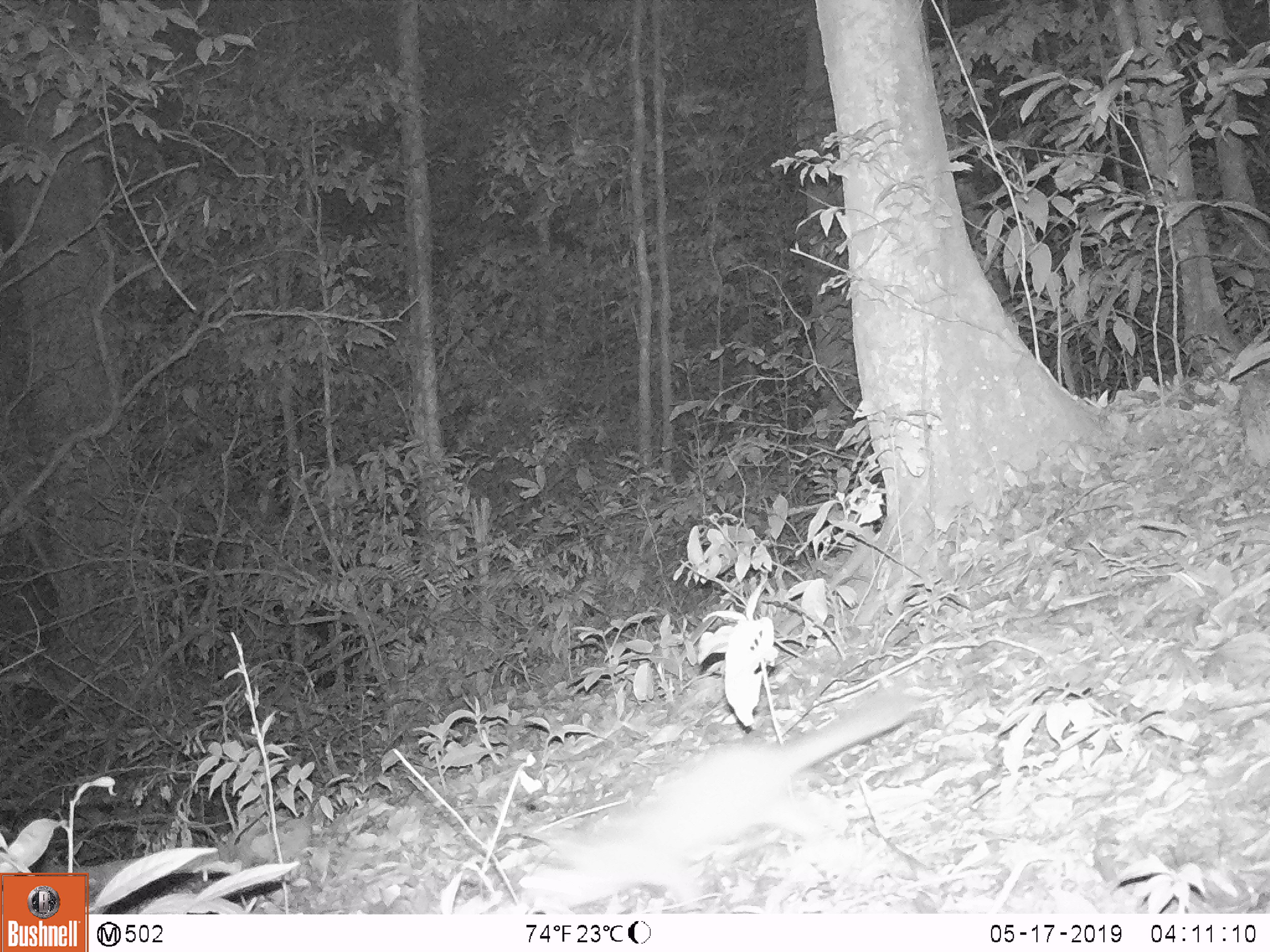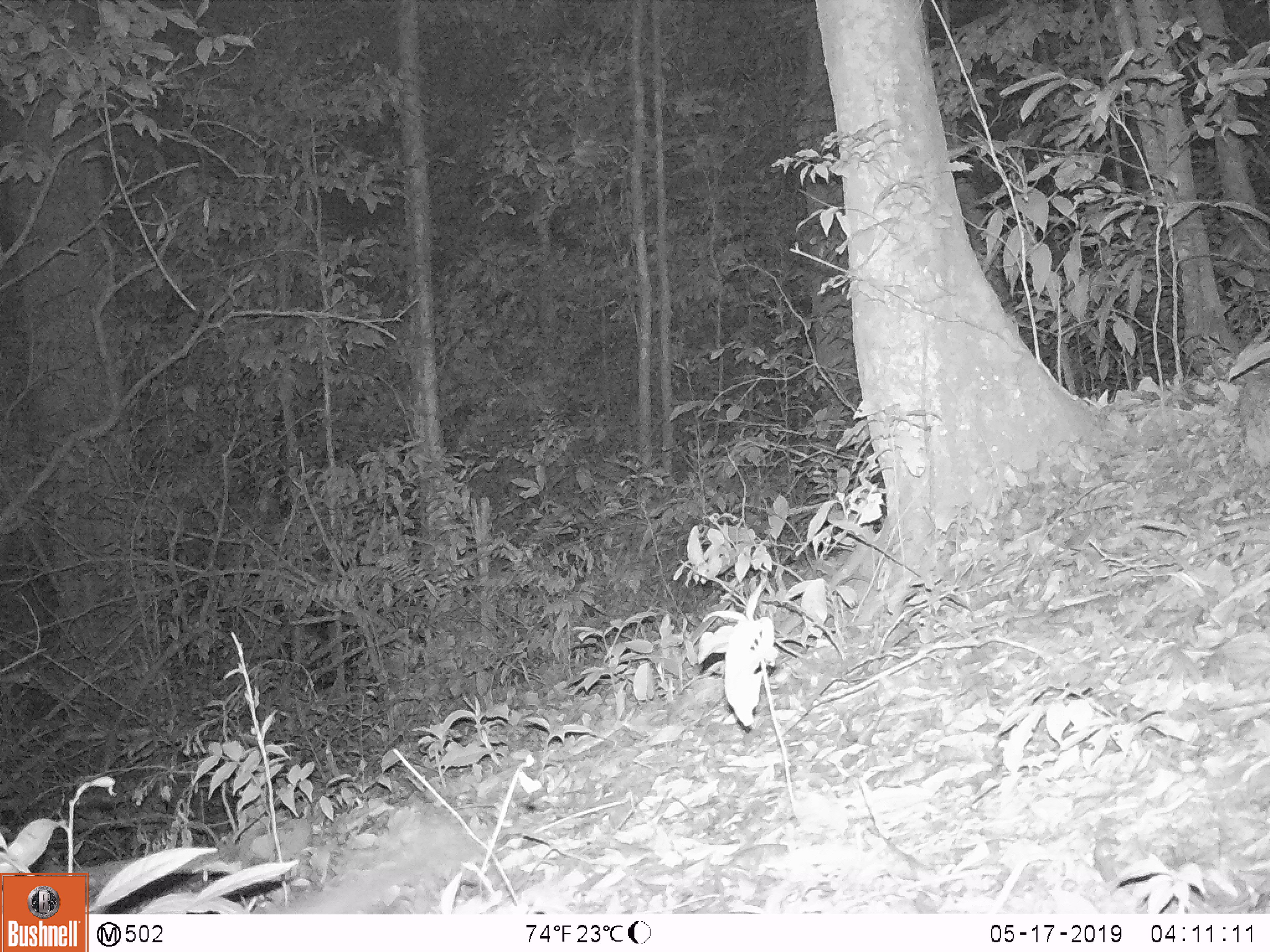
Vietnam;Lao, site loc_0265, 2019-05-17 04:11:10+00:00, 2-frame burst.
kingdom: Animalia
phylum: Chordata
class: Mammalia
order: Carnivora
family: Mustelidae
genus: Melogale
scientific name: Melogale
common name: ferret badger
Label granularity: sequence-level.